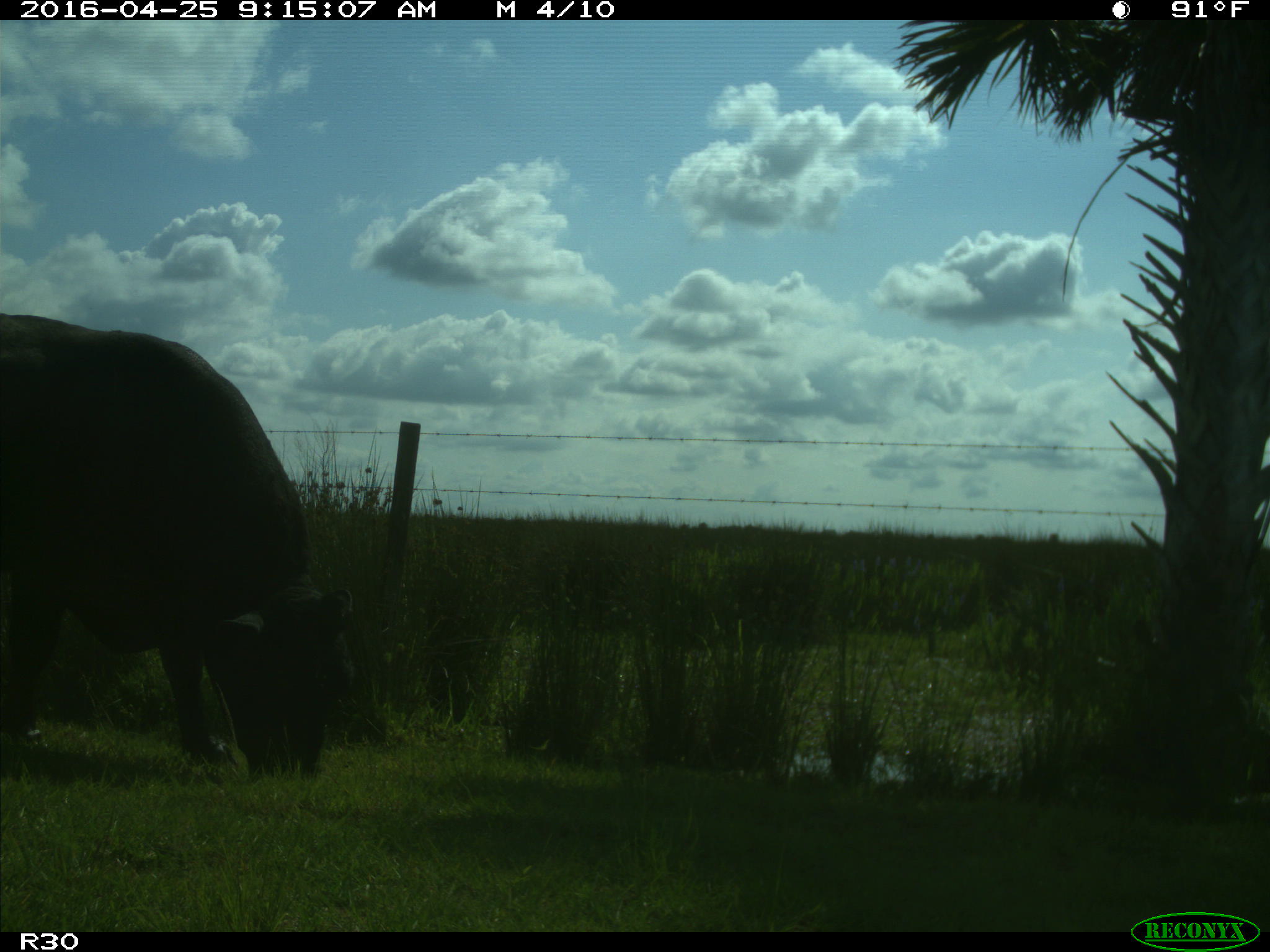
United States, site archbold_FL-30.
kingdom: Animalia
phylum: Chordata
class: Mammalia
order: Artiodactyla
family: Bovidae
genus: Bos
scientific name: Bos taurus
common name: domestic cow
Bos taurus (domestic cow).